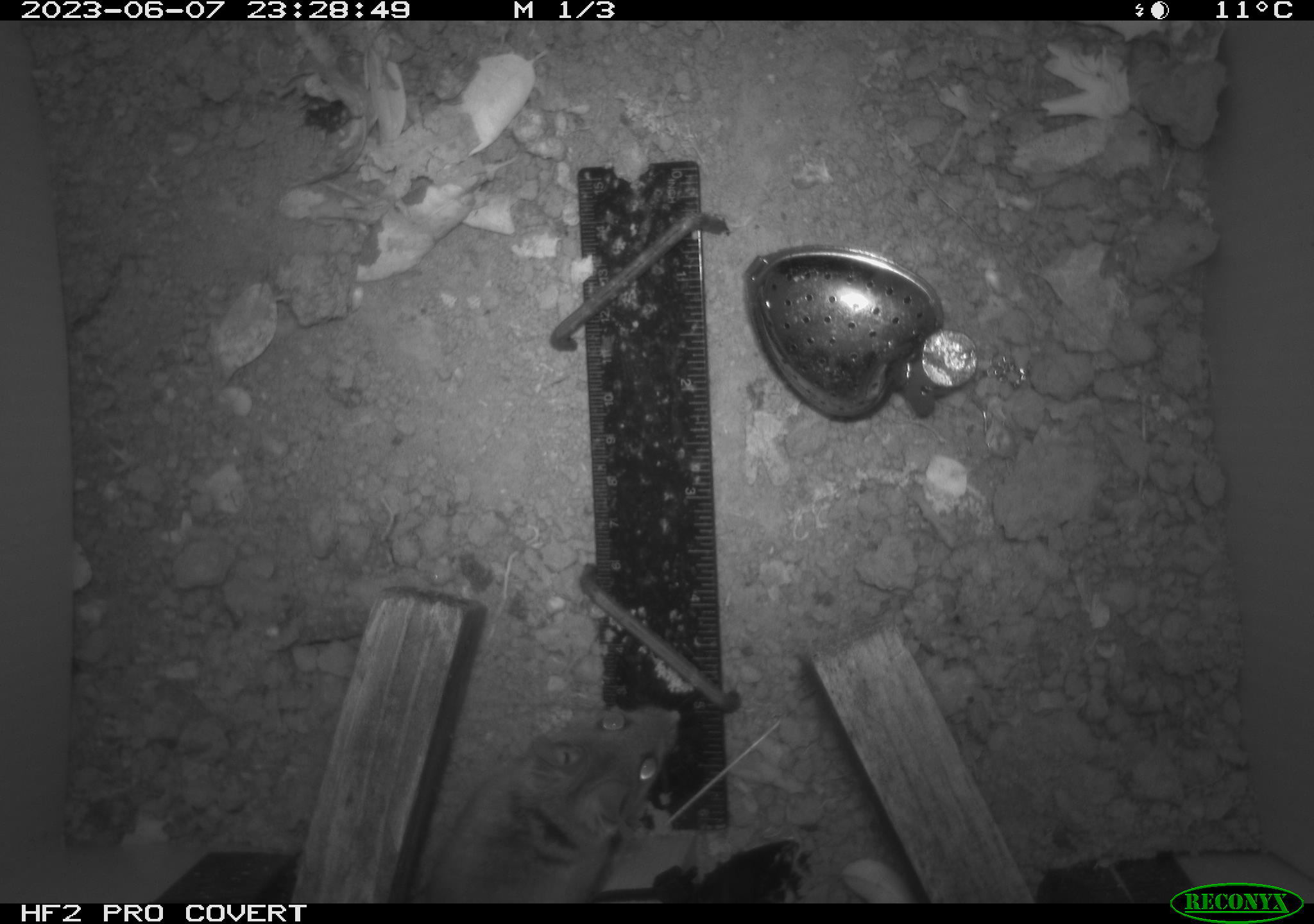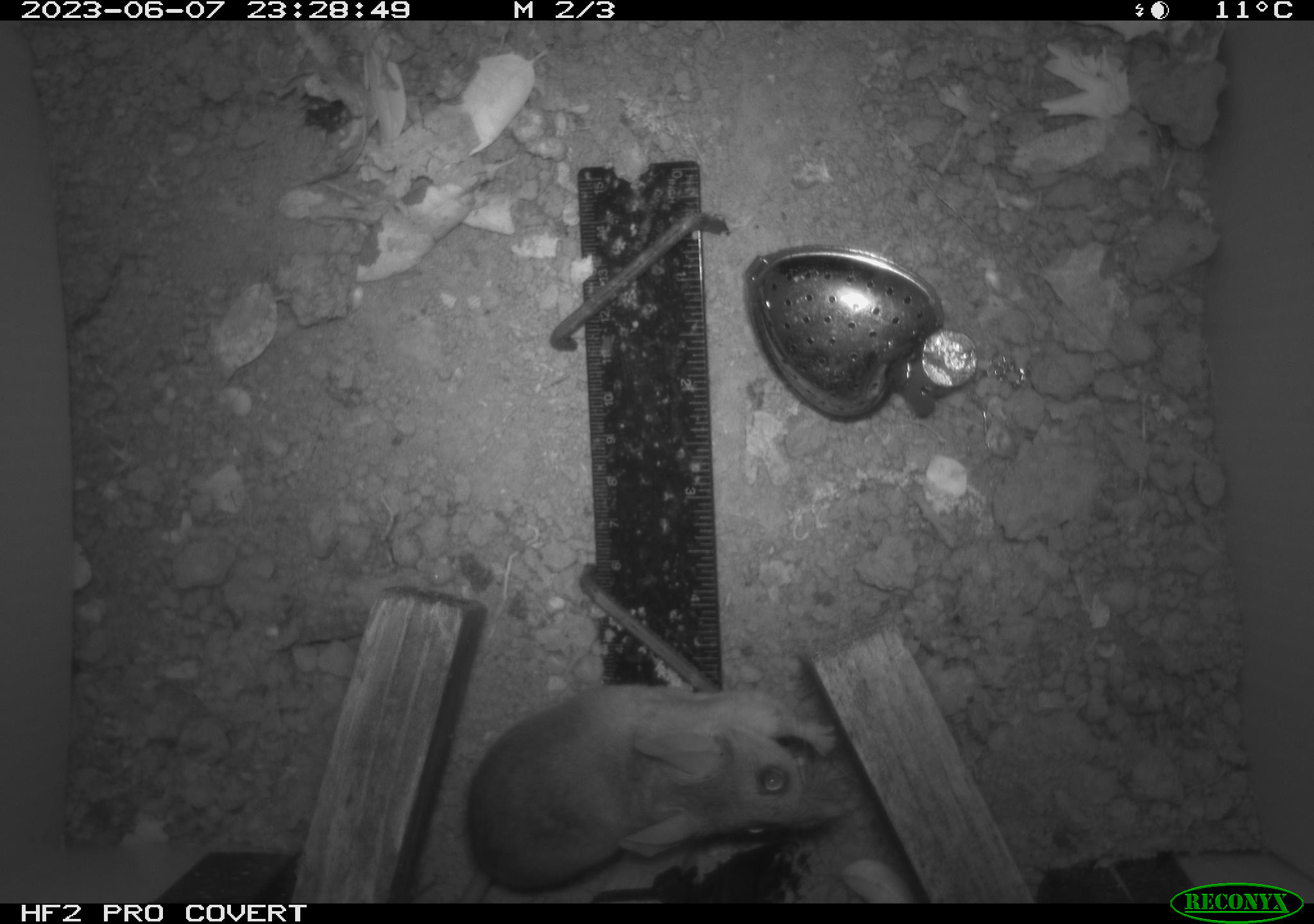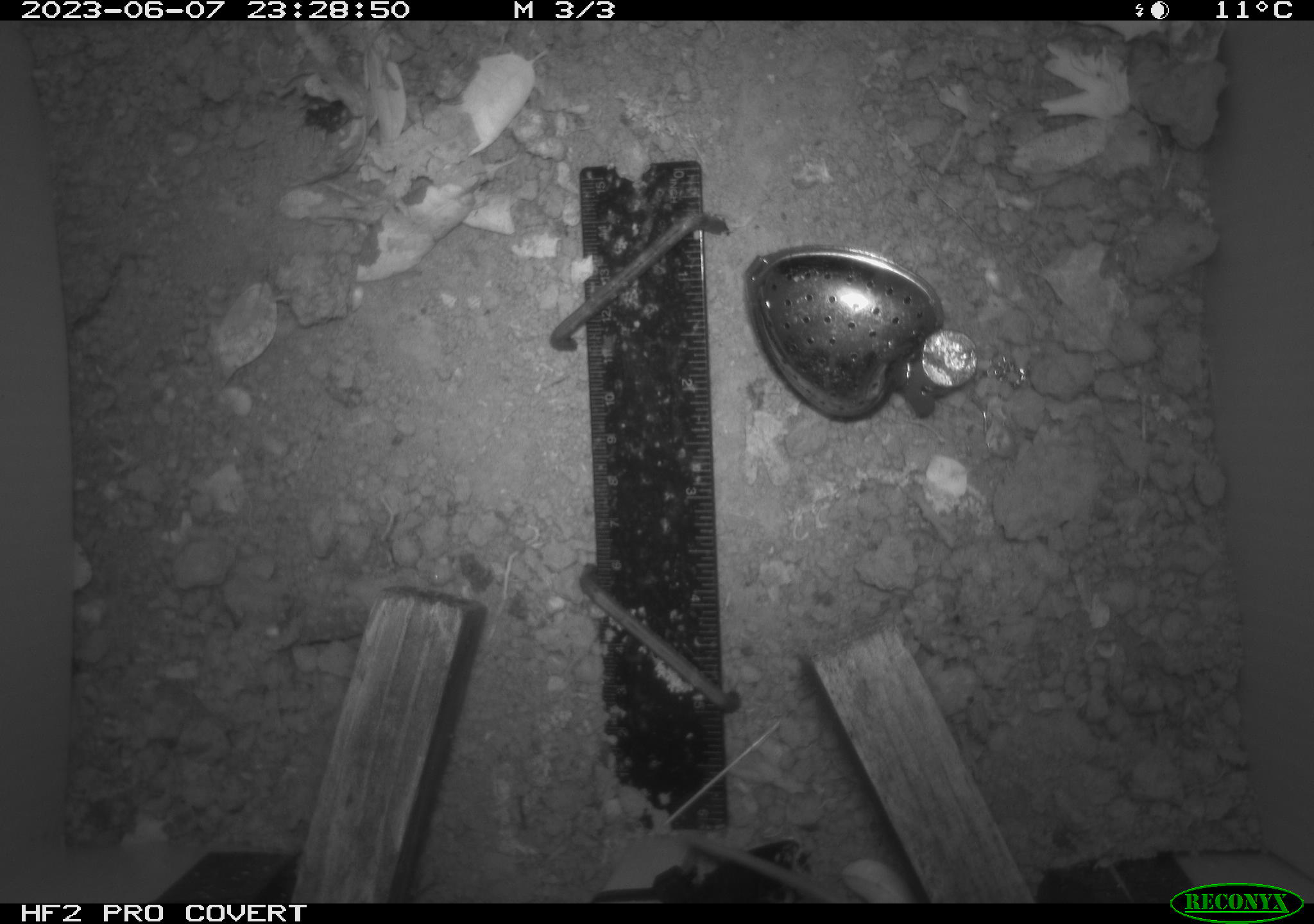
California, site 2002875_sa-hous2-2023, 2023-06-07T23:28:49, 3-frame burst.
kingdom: Animalia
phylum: Chordata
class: Mammalia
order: Rodentia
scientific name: Rodentia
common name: mouse species